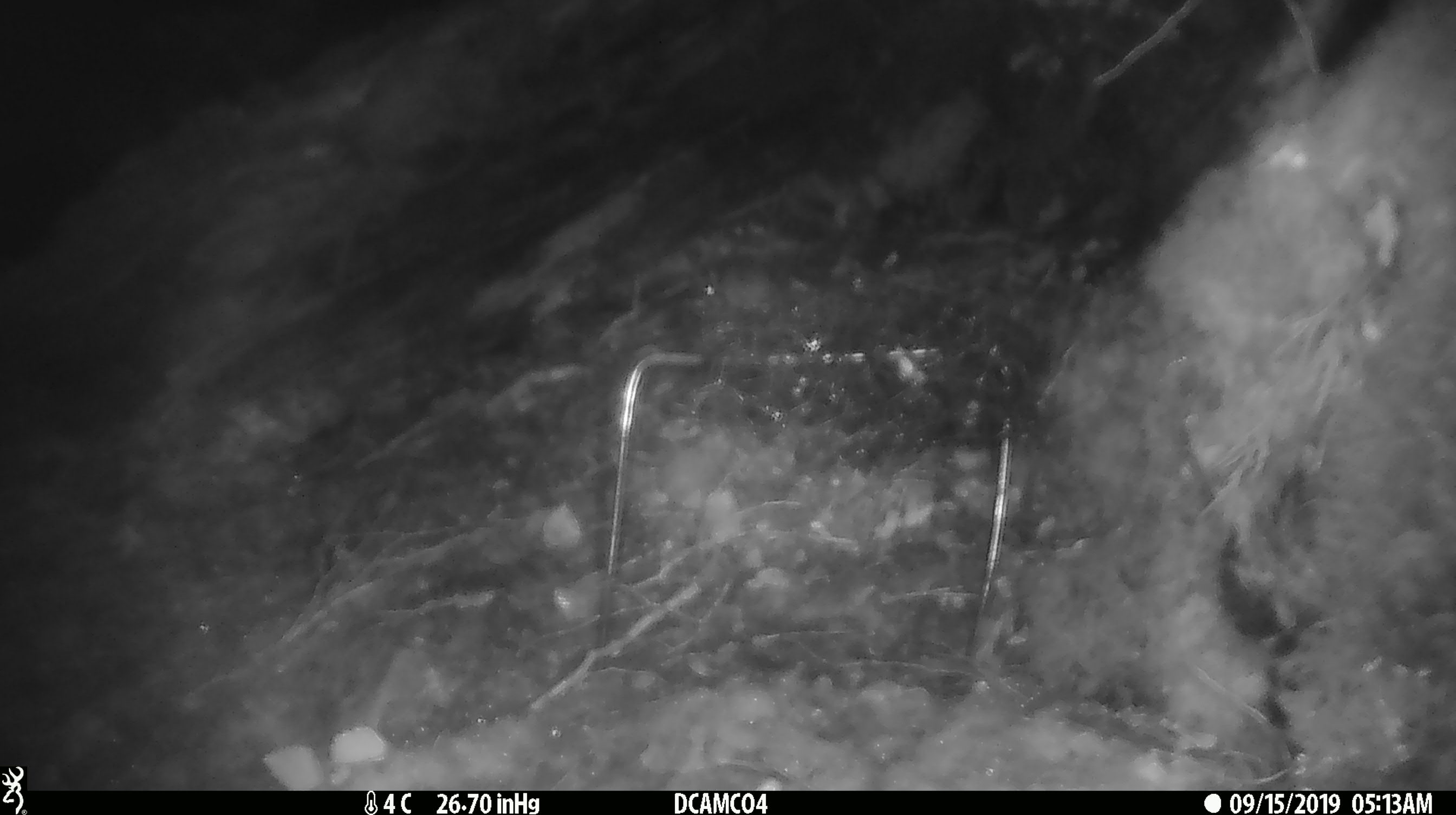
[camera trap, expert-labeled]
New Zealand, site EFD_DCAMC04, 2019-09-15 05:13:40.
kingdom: Animalia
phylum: Chordata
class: Mammalia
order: Rodentia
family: Muridae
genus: Mus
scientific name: Mus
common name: mouse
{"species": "mouse (Mus)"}